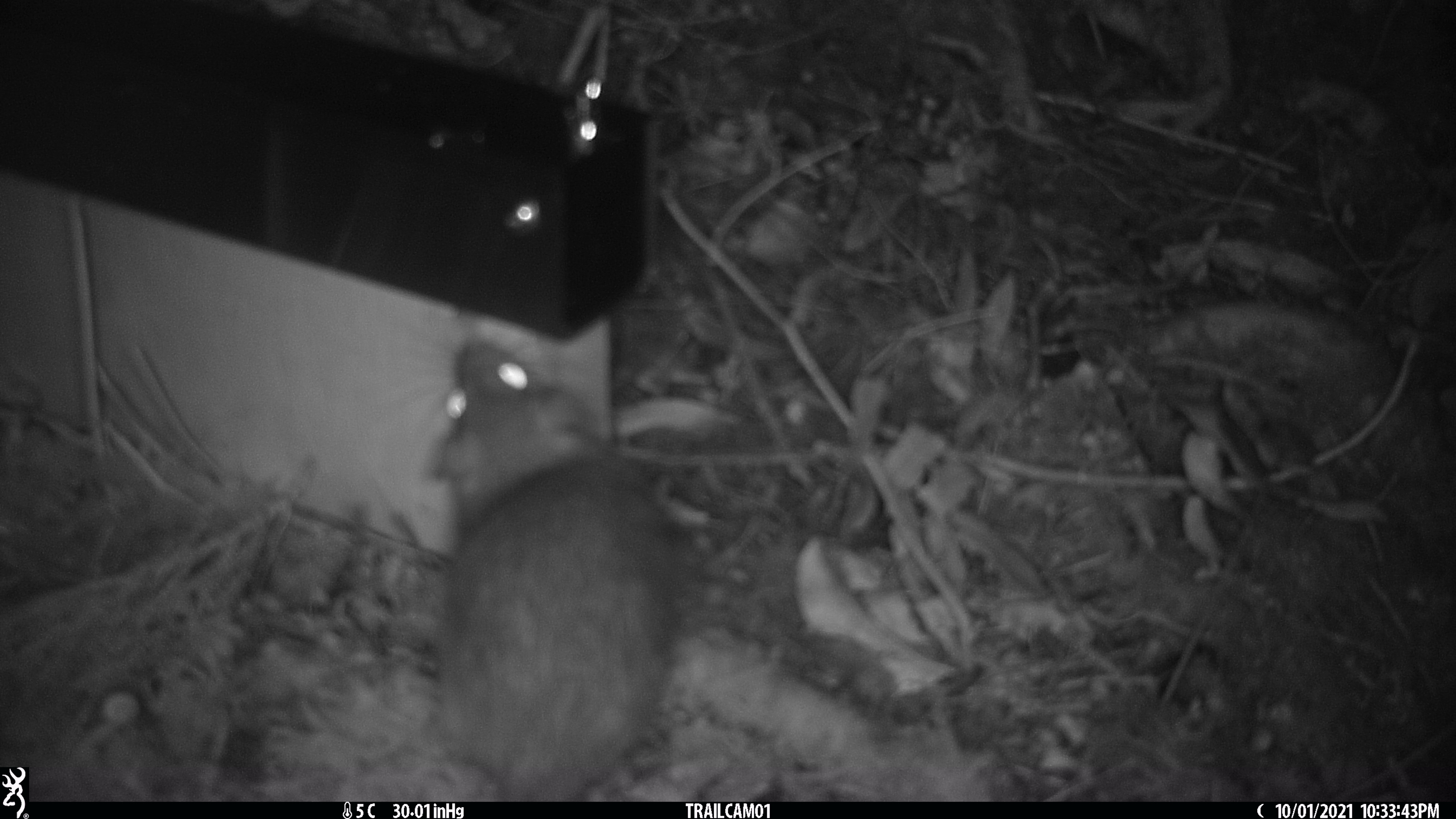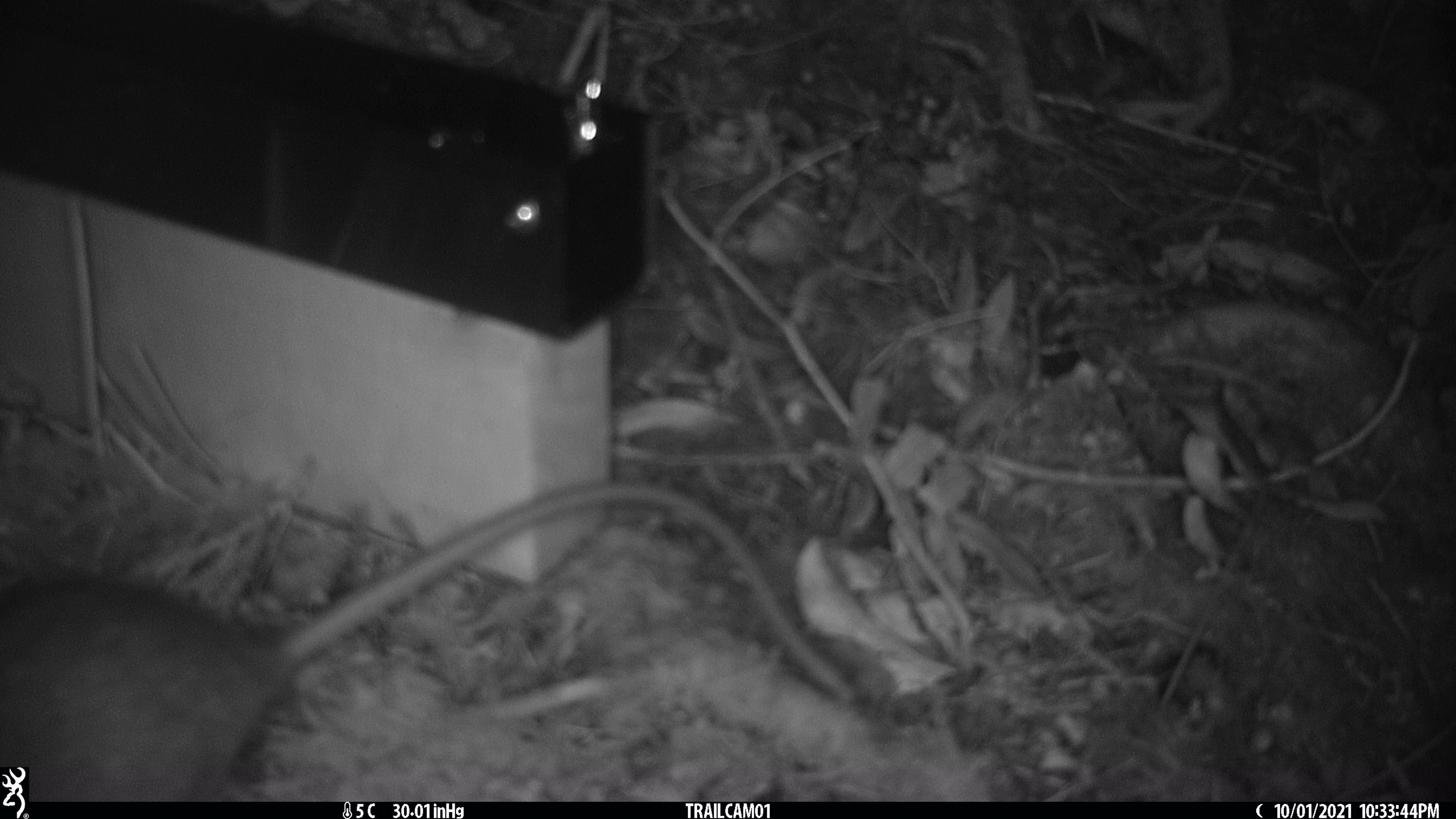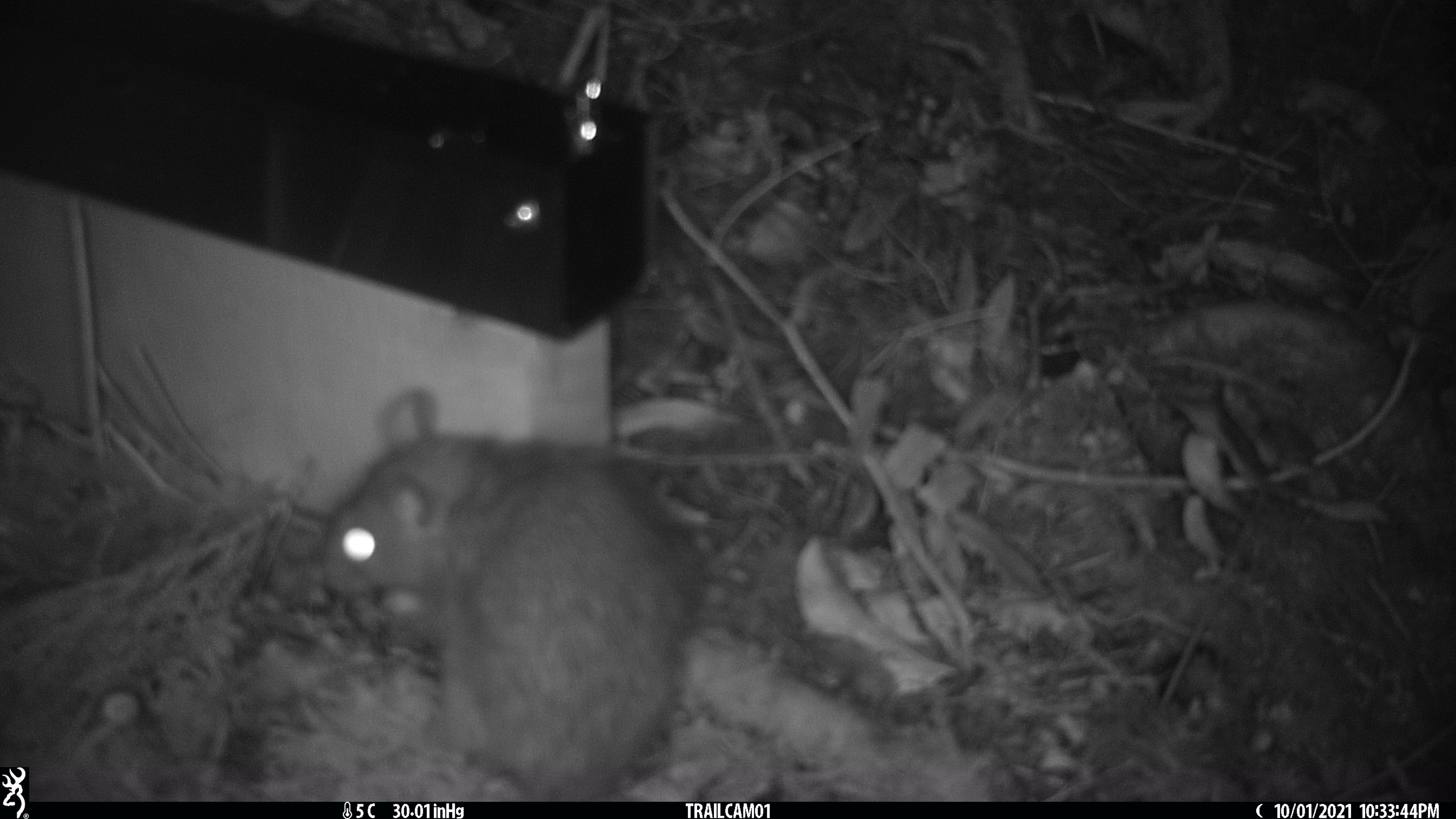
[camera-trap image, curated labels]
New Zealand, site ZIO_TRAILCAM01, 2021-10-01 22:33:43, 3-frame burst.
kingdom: Animalia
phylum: Chordata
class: Mammalia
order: Rodentia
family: Muridae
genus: Rattus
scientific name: Rattus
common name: rat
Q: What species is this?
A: Rat (Rattus).